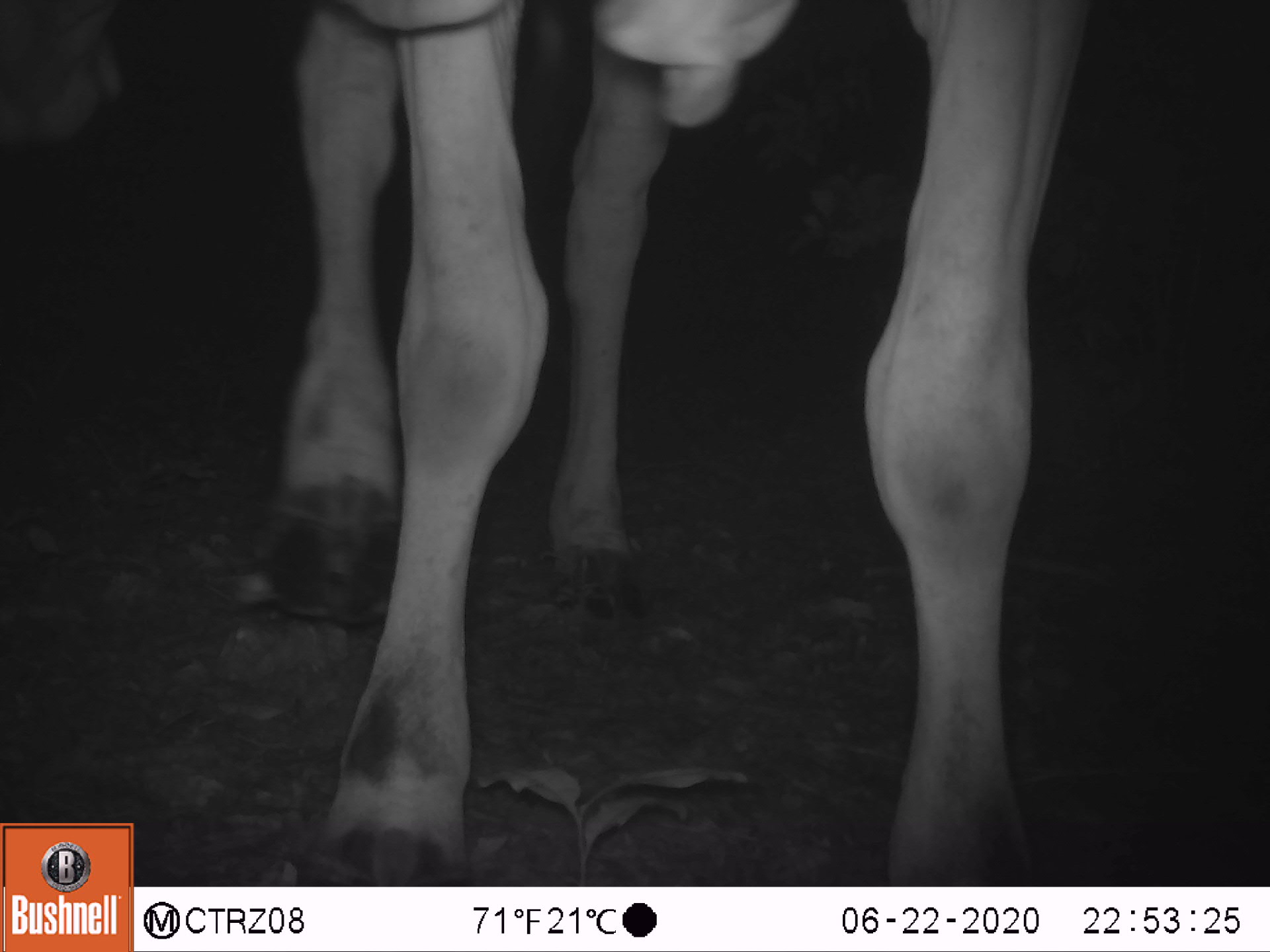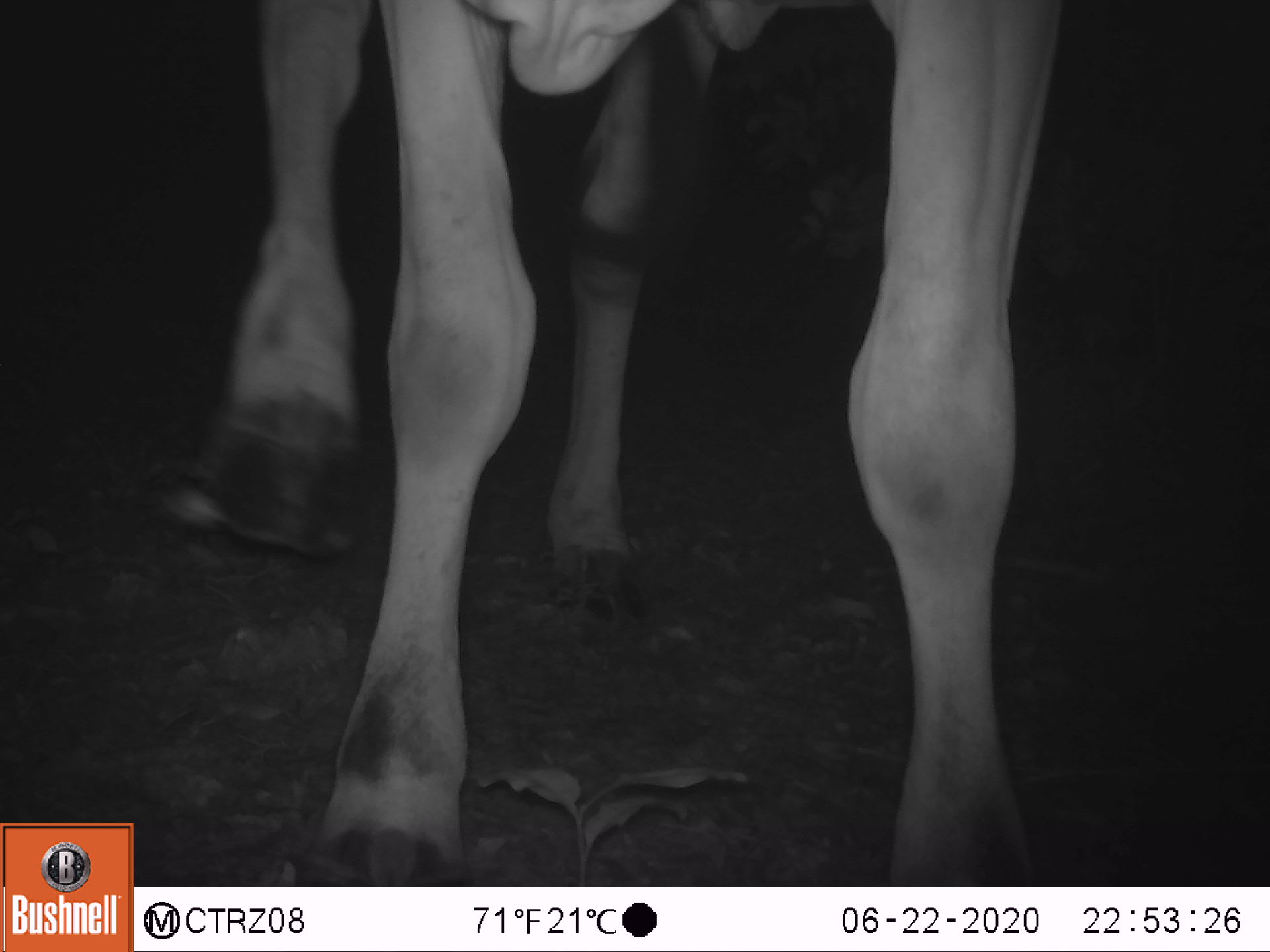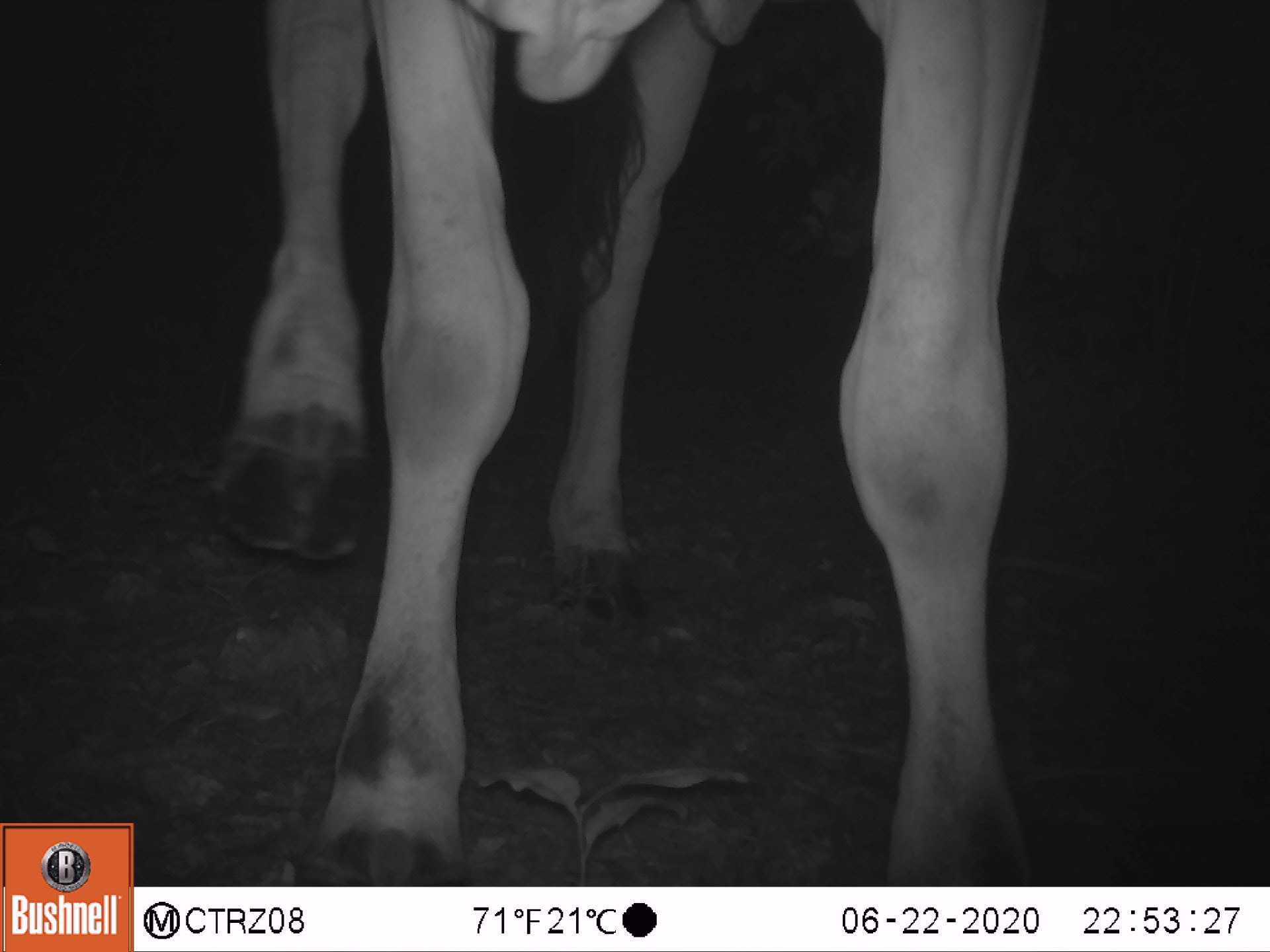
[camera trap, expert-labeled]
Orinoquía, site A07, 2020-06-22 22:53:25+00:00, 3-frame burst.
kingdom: Animalia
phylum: Chordata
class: Mammalia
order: Artiodactyla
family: Bovidae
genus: Bos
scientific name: Bos taurus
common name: cow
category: cattle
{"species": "cattle (cow) (Bos taurus)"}